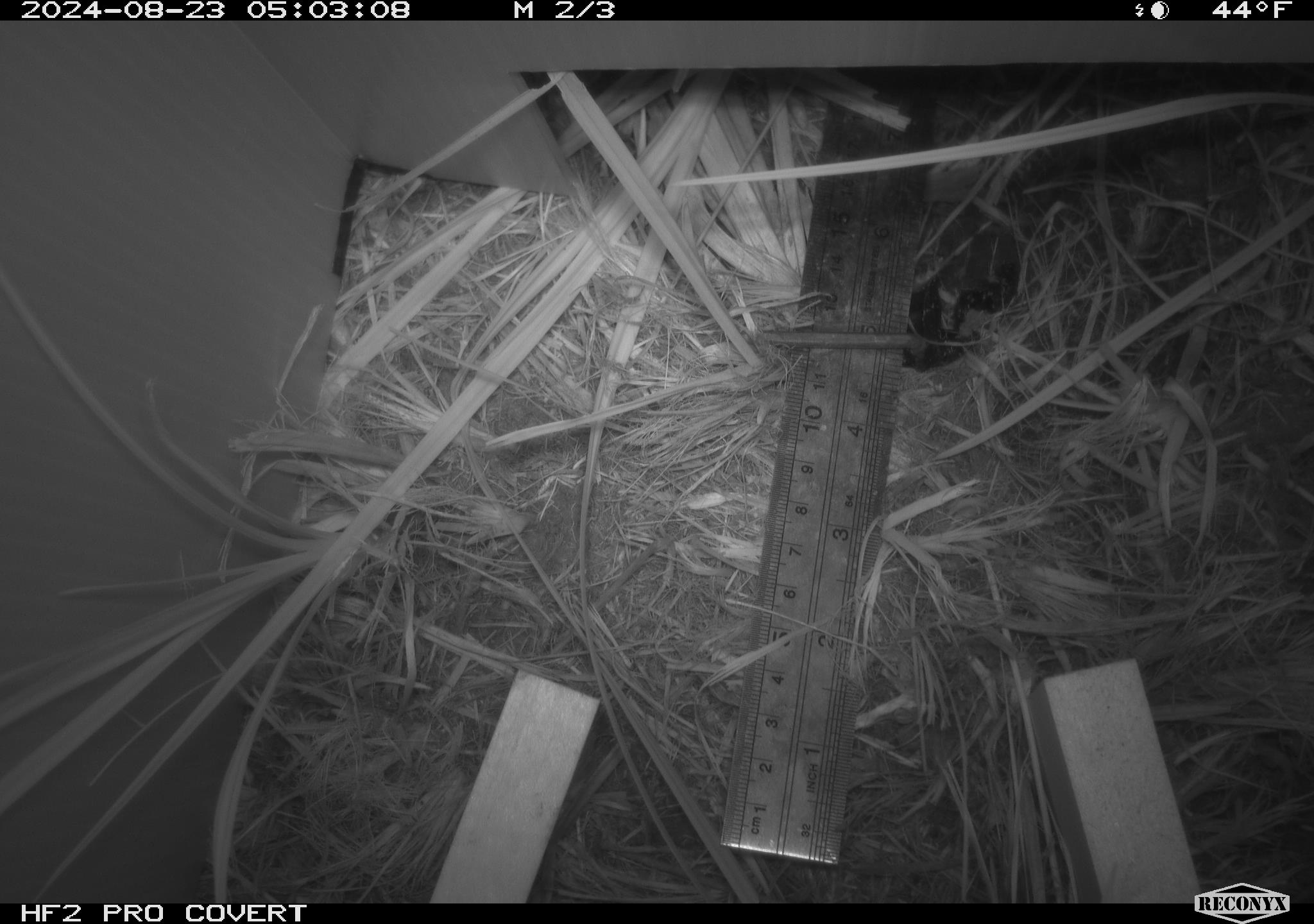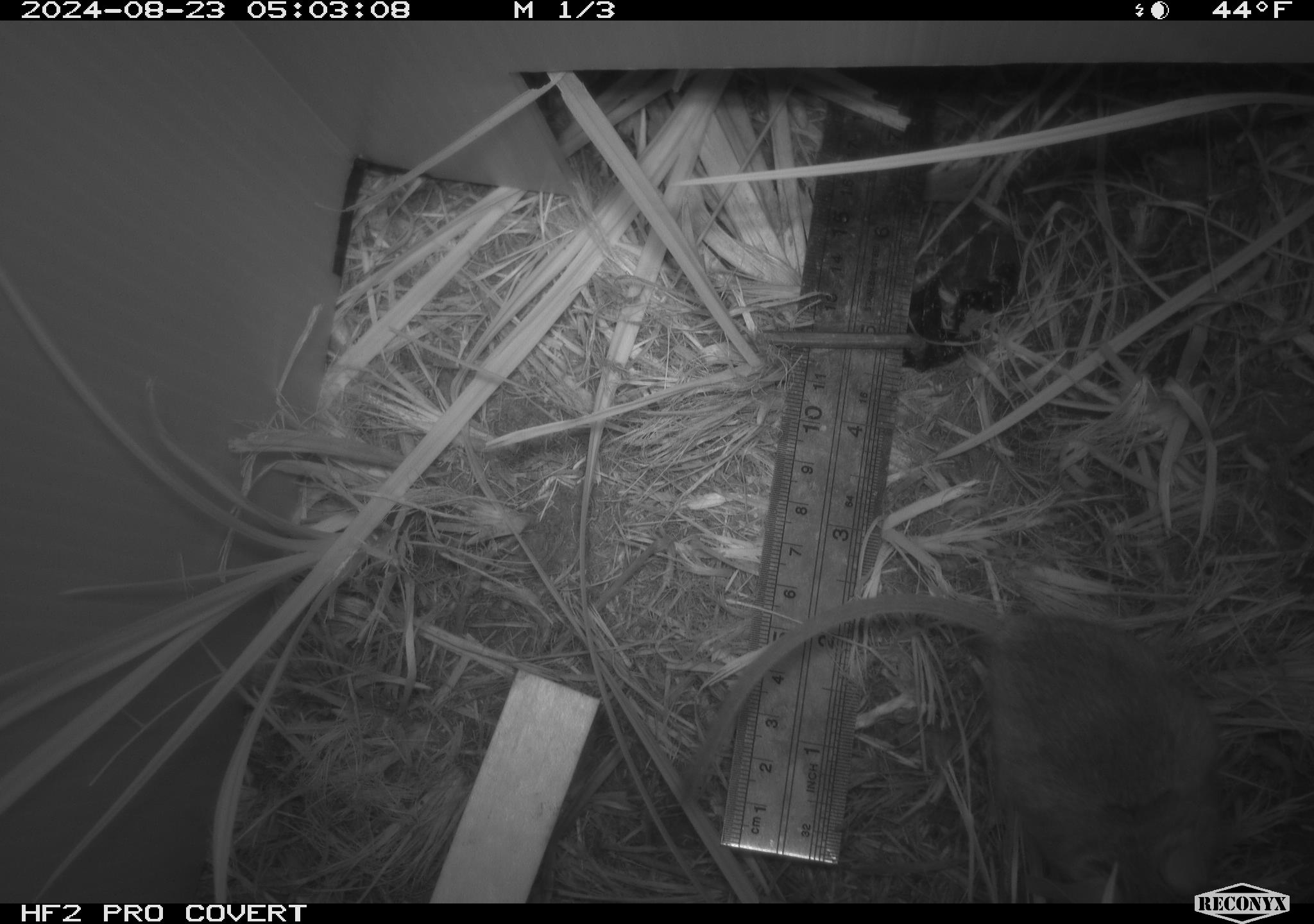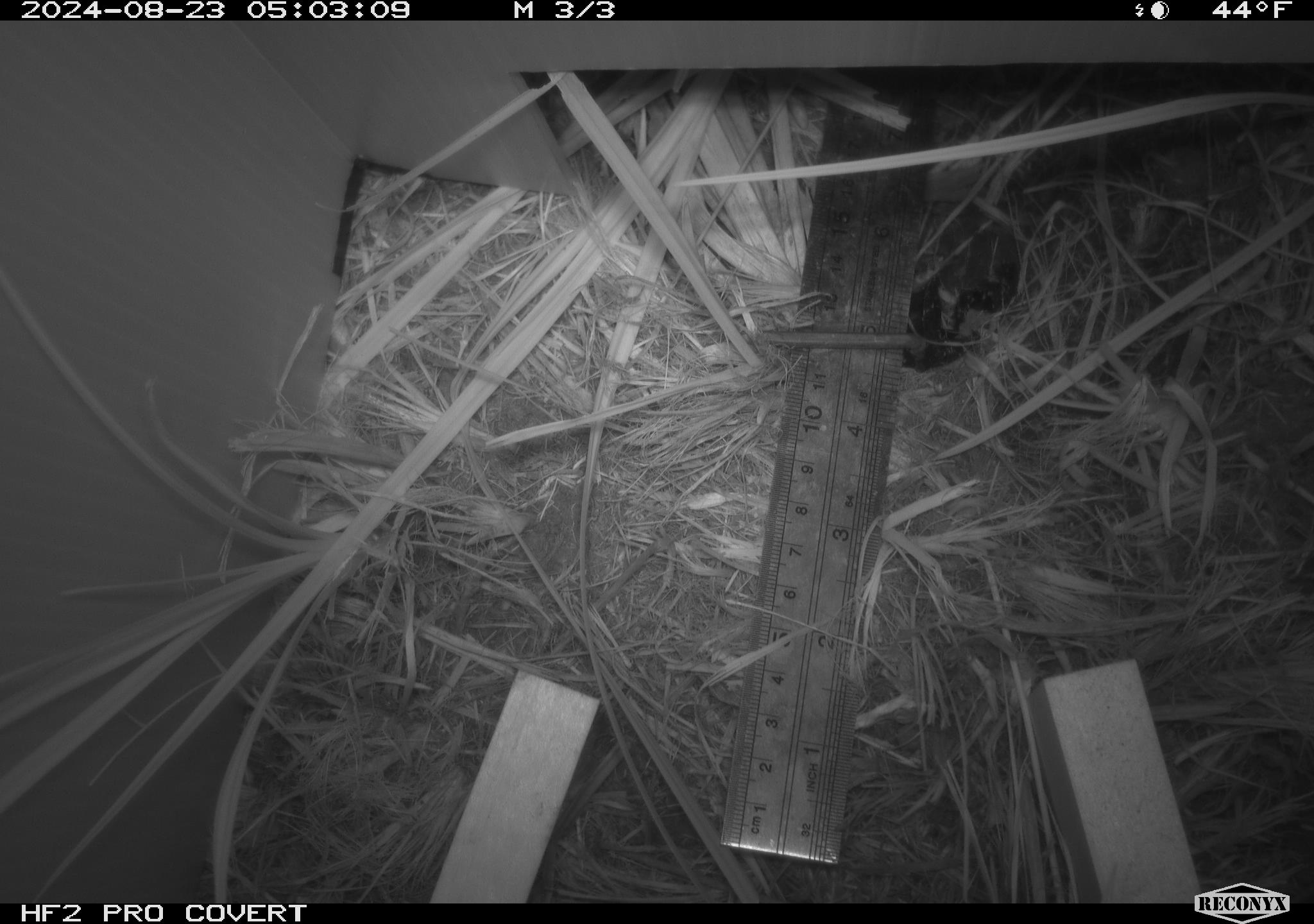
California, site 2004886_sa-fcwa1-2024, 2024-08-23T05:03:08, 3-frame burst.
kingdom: Animalia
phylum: Chordata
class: Mammalia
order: Rodentia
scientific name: Rodentia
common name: mouse species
Mouse species (Rodentia).